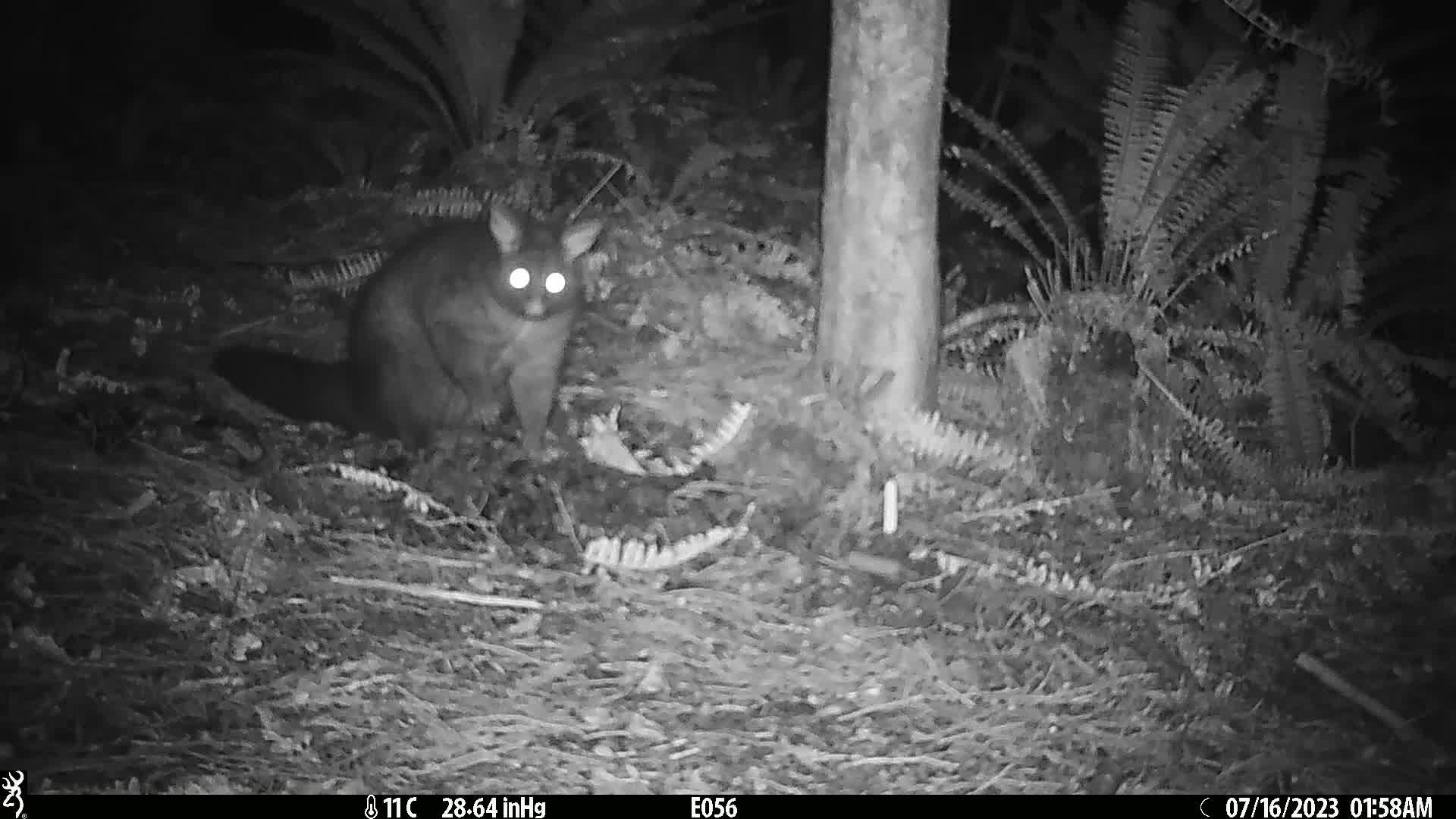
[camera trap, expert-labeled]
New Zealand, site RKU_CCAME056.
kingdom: Animalia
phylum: Chordata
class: Mammalia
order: Diprotodontia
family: Phalangeridae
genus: Trichosurus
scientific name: Trichosurus vulpecula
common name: common brushtail possum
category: possum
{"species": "possum (common brushtail possum) (Trichosurus vulpecula)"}